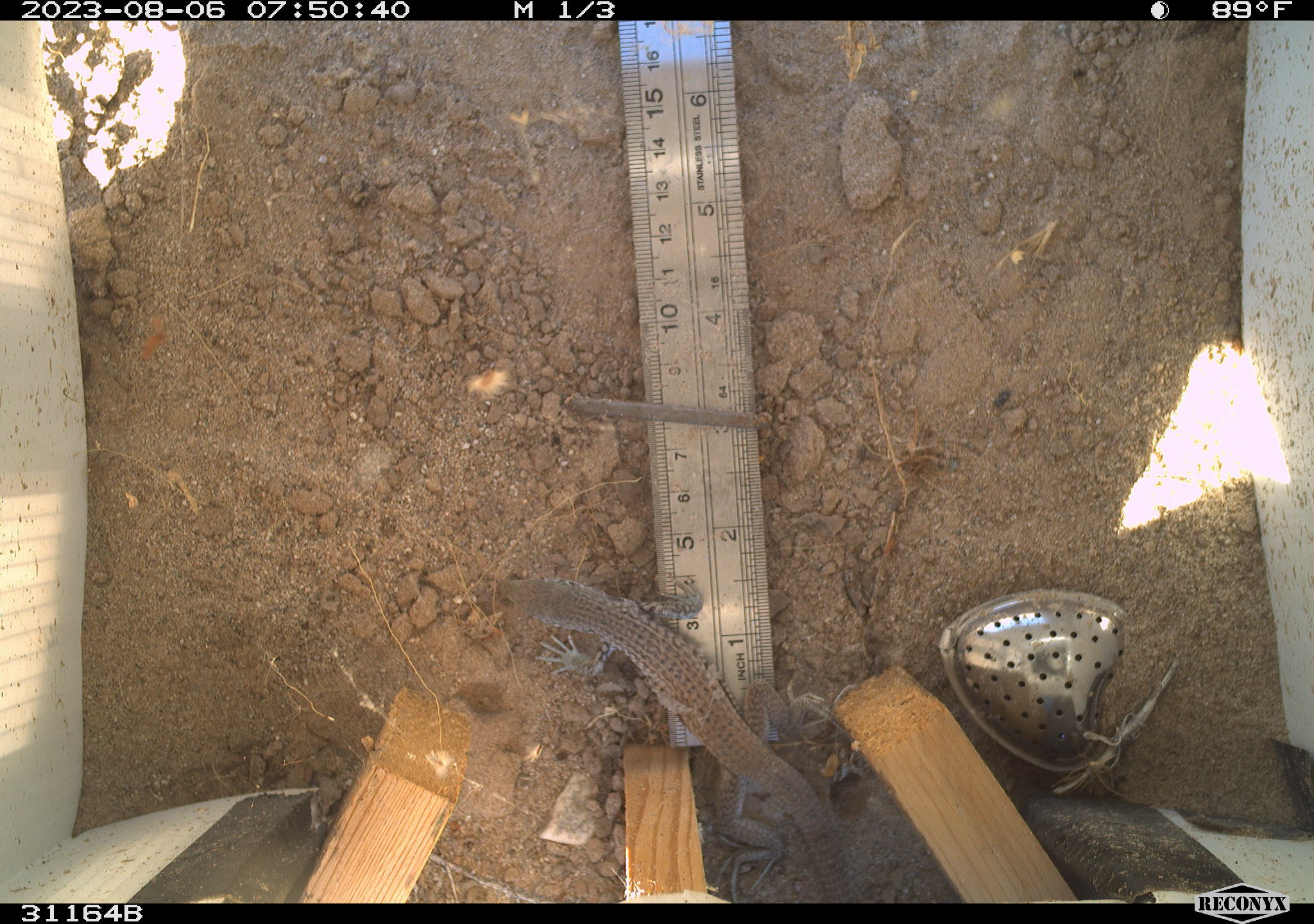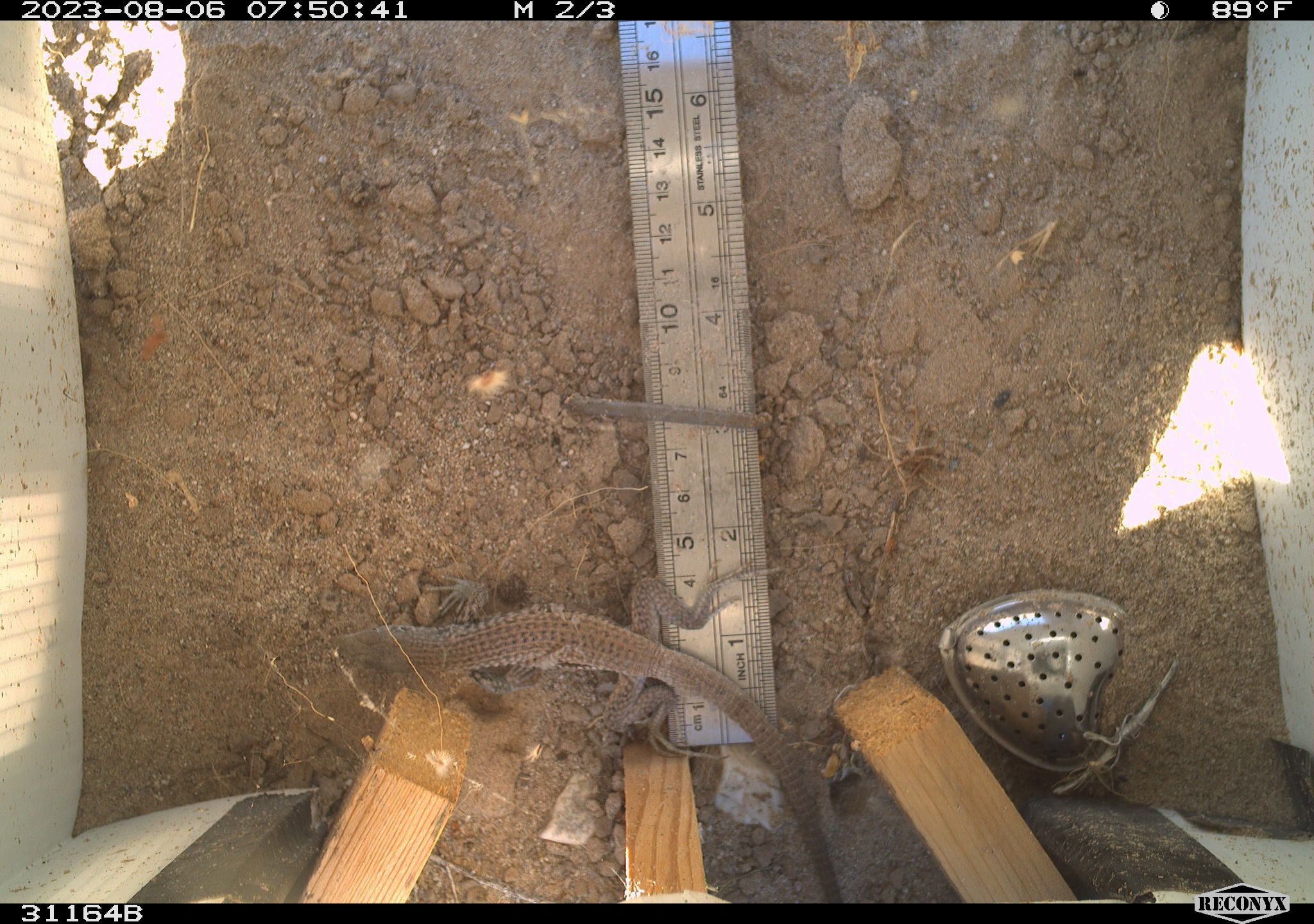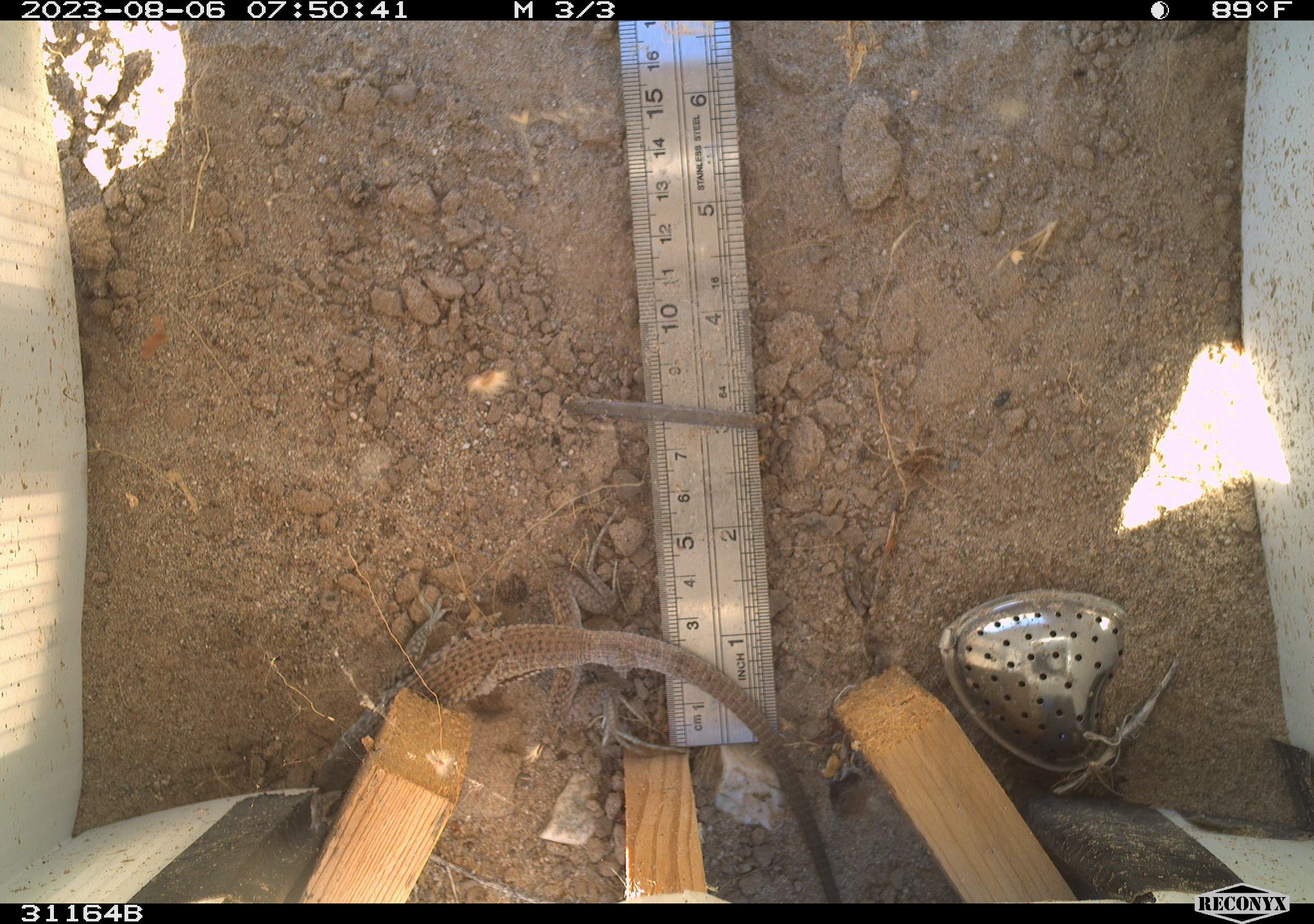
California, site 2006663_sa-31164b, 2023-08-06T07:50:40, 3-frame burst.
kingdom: Animalia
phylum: Chordata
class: Reptilia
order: Squamata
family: Teiidae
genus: Aspidoscelis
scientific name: Aspidoscelis tigris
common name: western whiptail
Western whiptail (Aspidoscelis tigris).